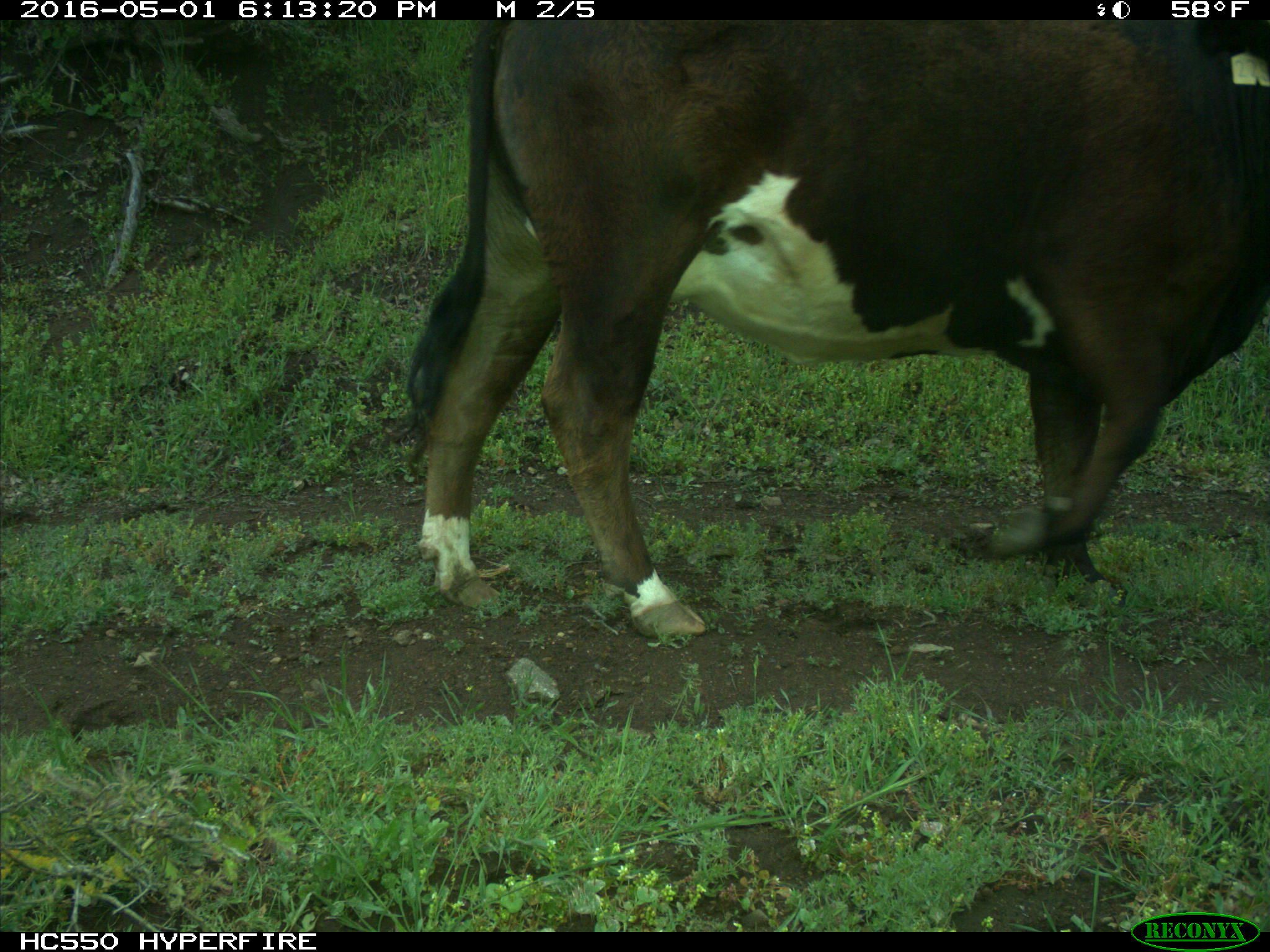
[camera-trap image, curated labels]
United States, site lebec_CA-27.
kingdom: Animalia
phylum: Chordata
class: Mammalia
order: Artiodactyla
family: Bovidae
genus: Bos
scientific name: Bos taurus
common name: domestic cow